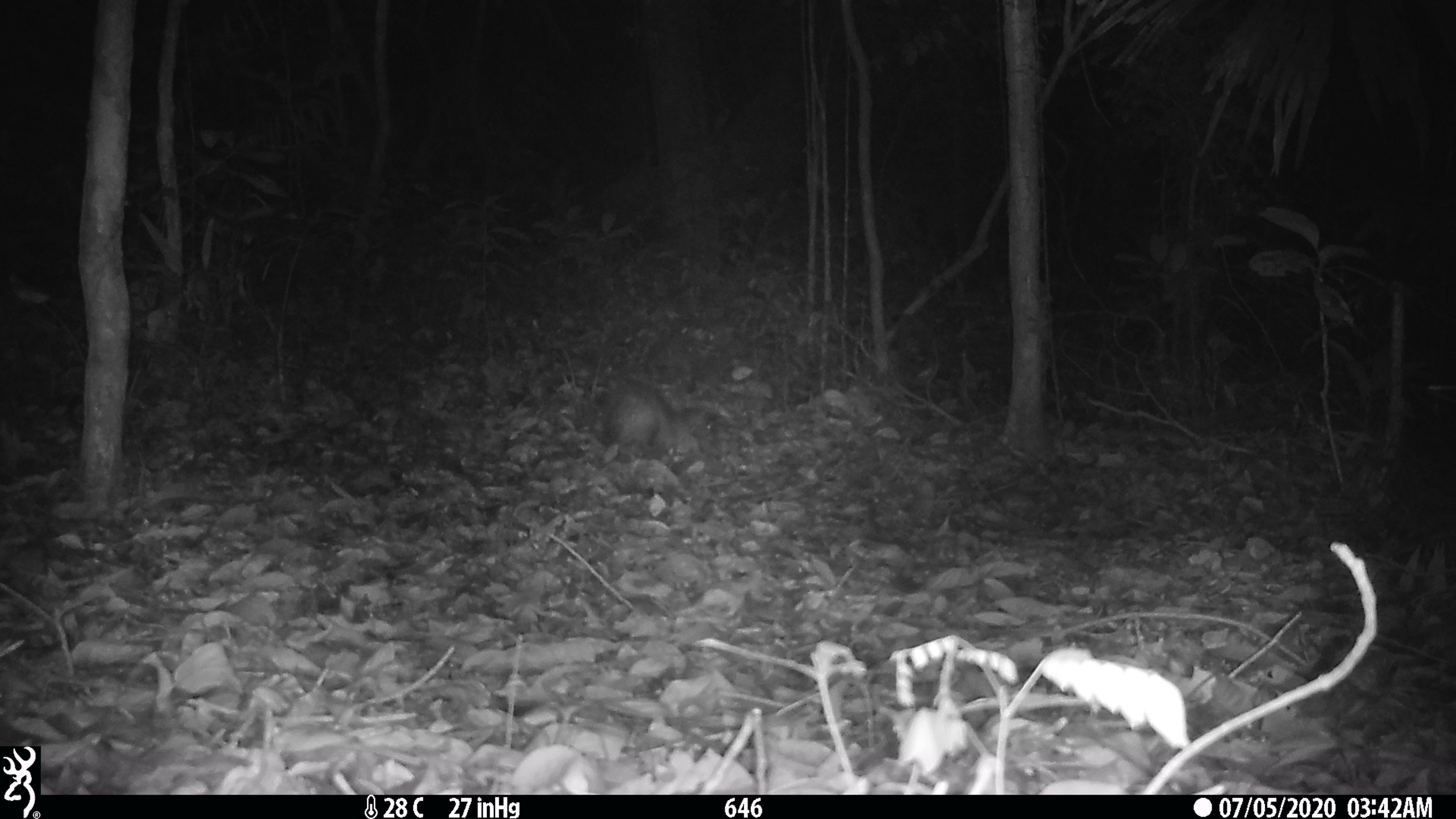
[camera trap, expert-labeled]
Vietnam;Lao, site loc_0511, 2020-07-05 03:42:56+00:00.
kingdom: Animalia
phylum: Chordata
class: Mammalia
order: Rodentia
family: Hystricidae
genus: Atherurus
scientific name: Atherurus macrourus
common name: asiatic brush-tailed porcupine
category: asiatic brush tailed porcupine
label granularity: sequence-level